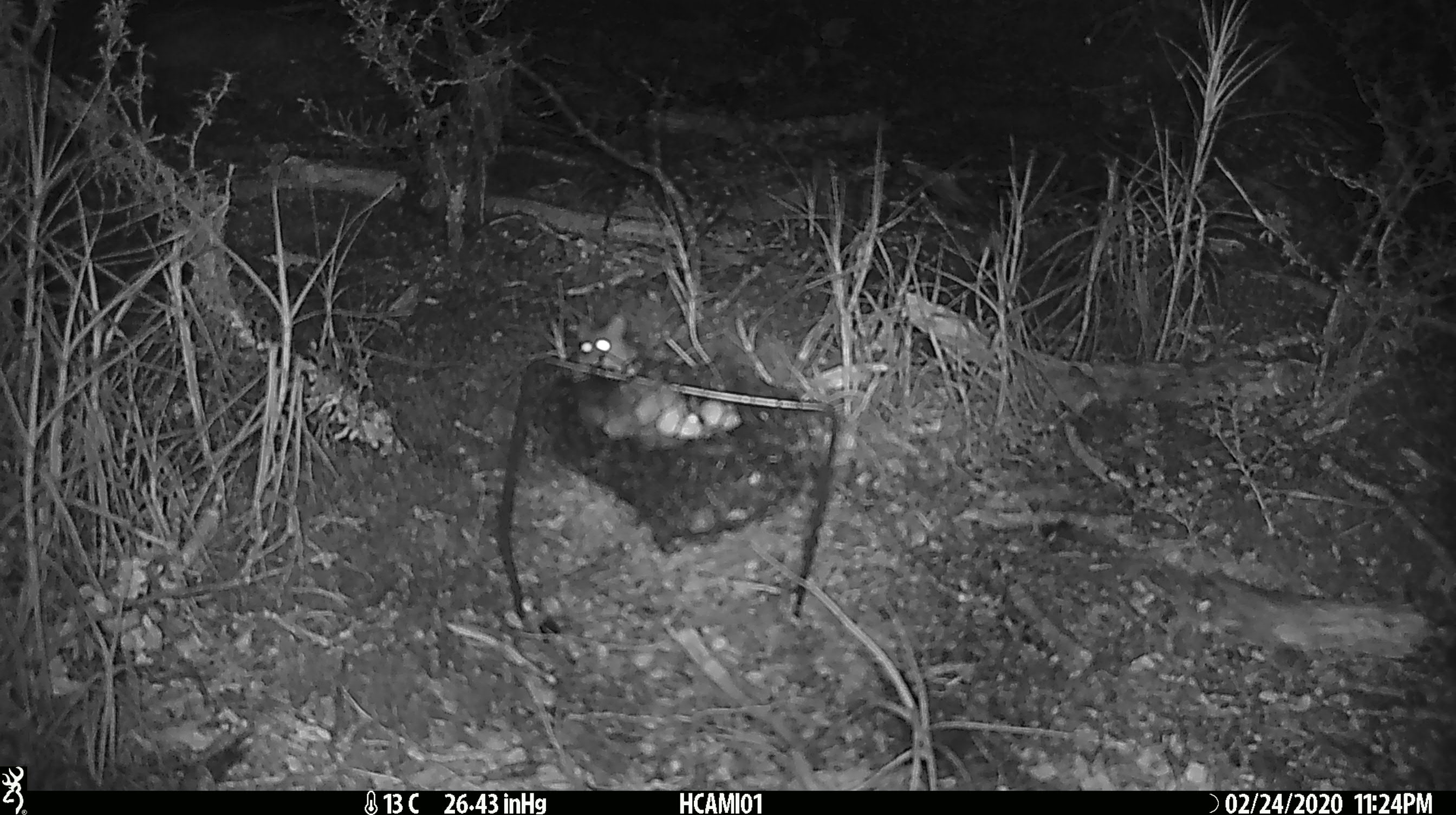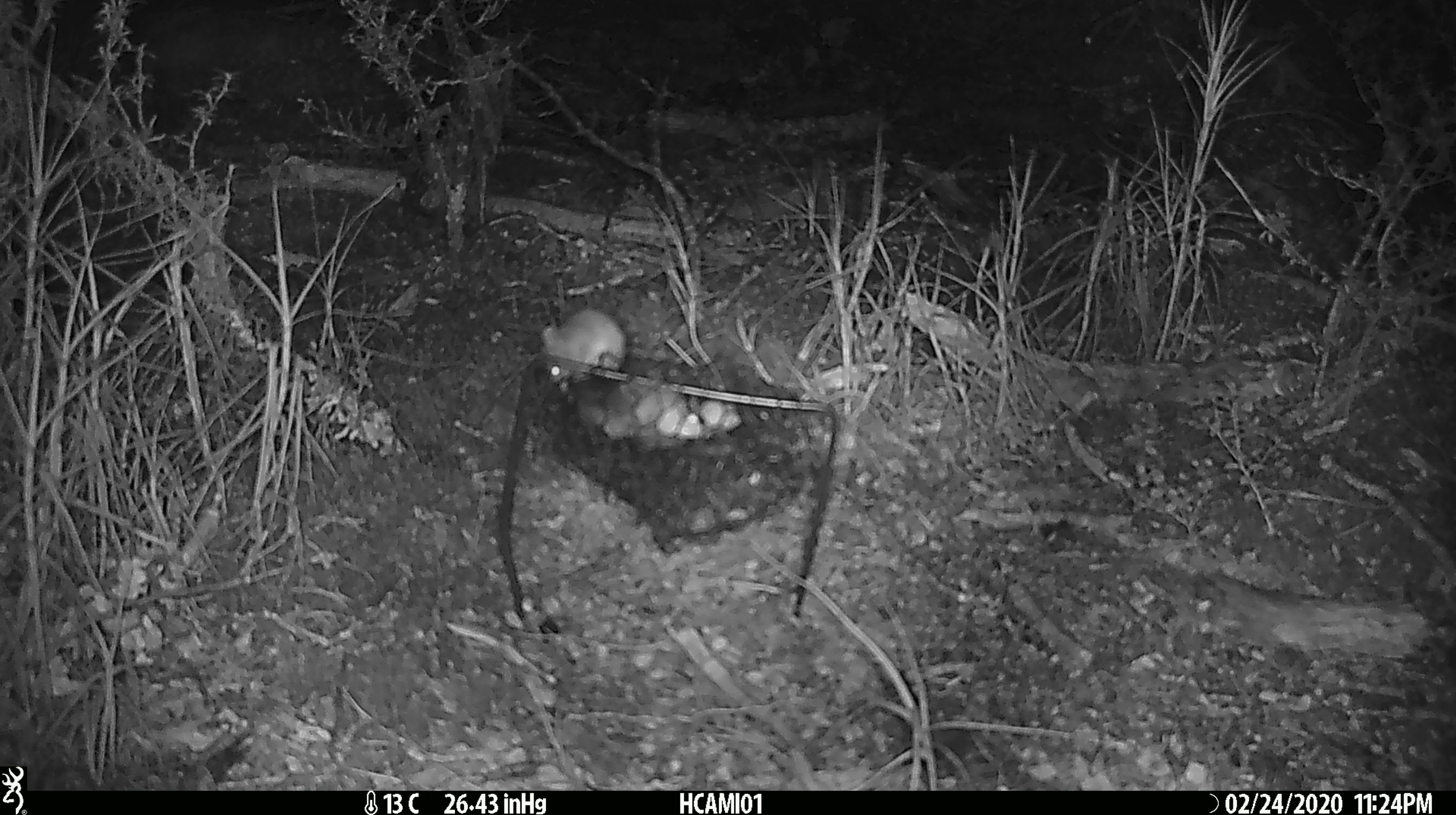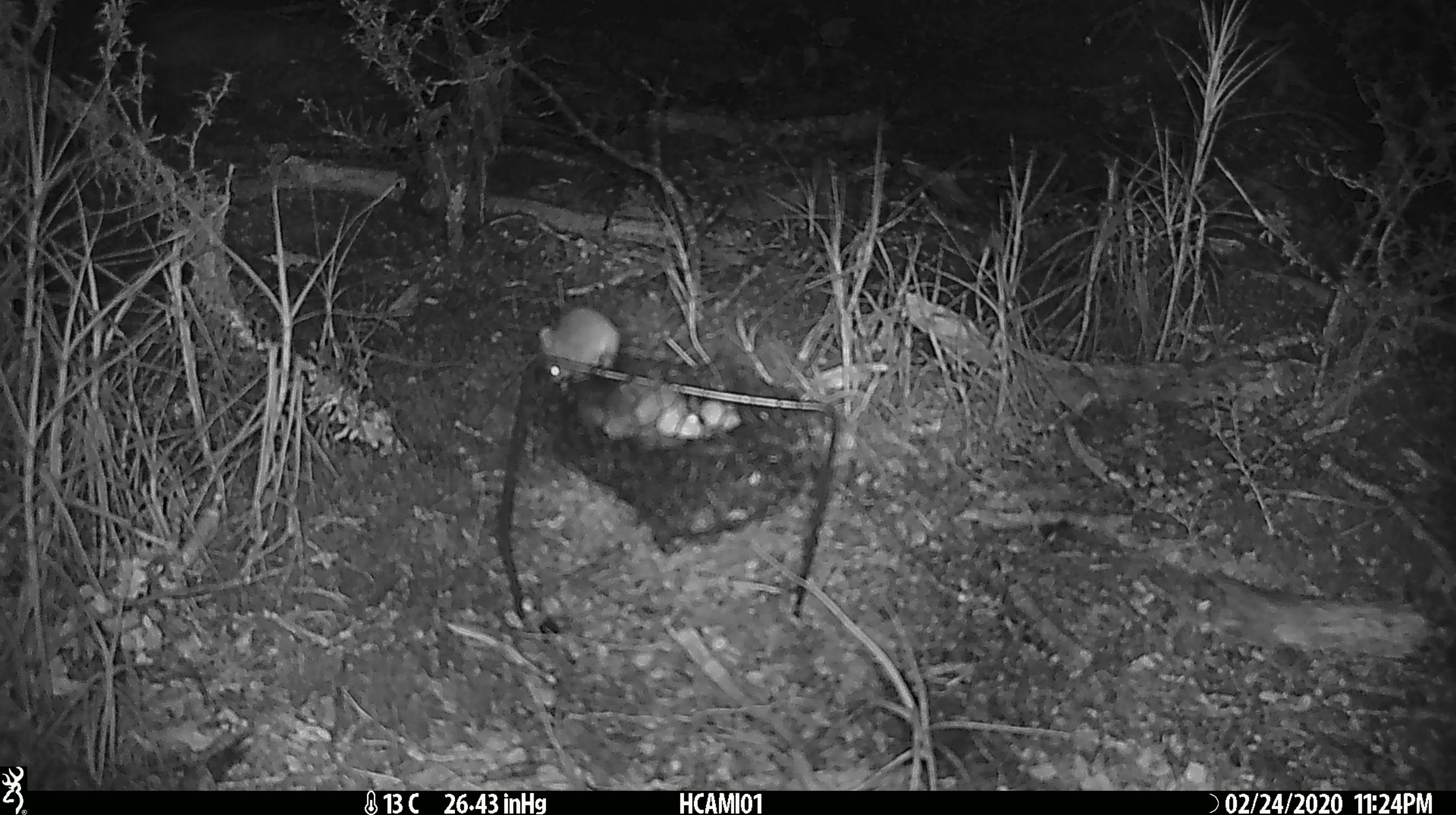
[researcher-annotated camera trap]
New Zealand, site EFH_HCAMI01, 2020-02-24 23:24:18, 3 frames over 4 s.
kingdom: Animalia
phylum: Chordata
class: Mammalia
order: Rodentia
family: Muridae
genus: Mus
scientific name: Mus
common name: mouse